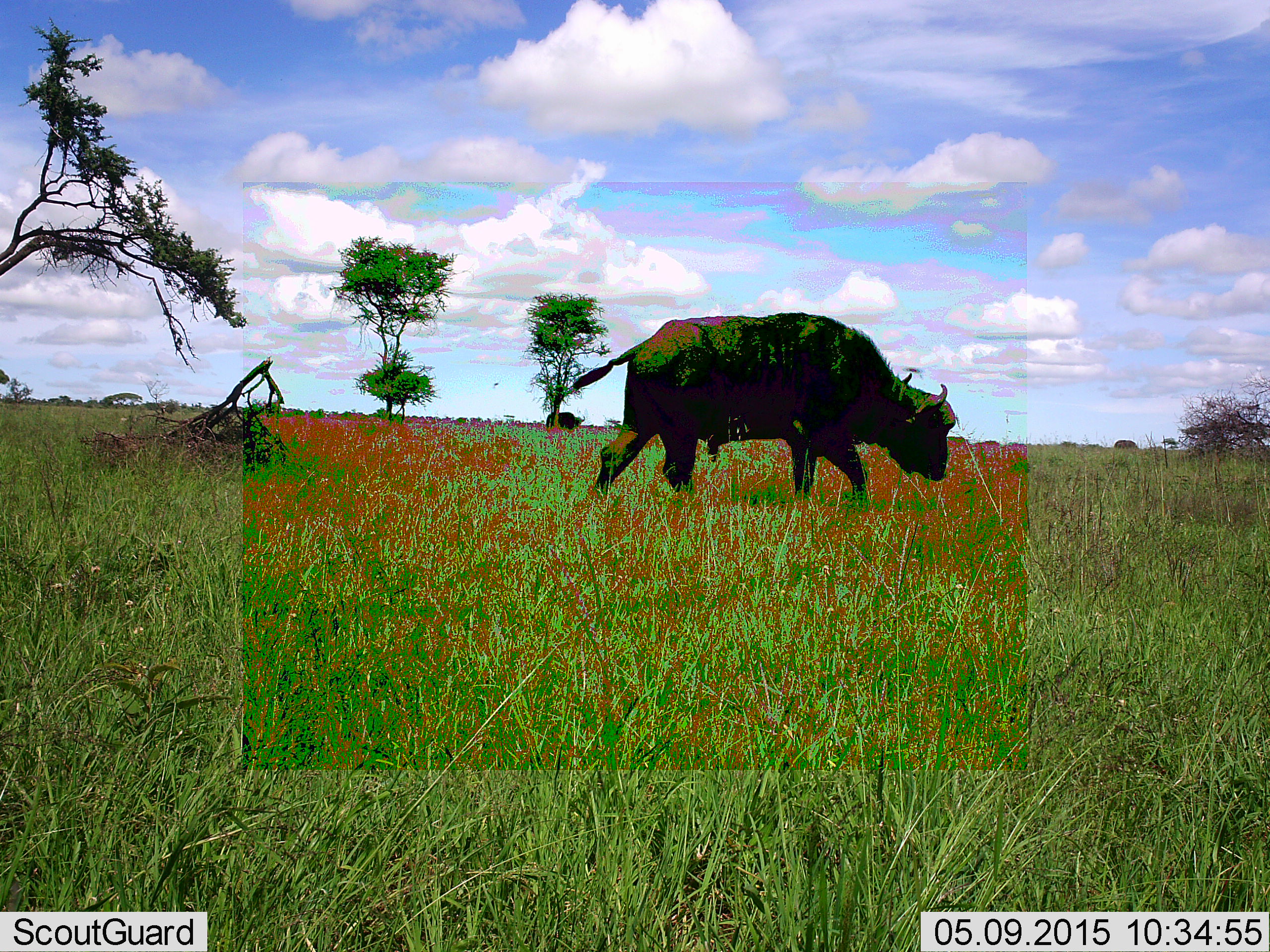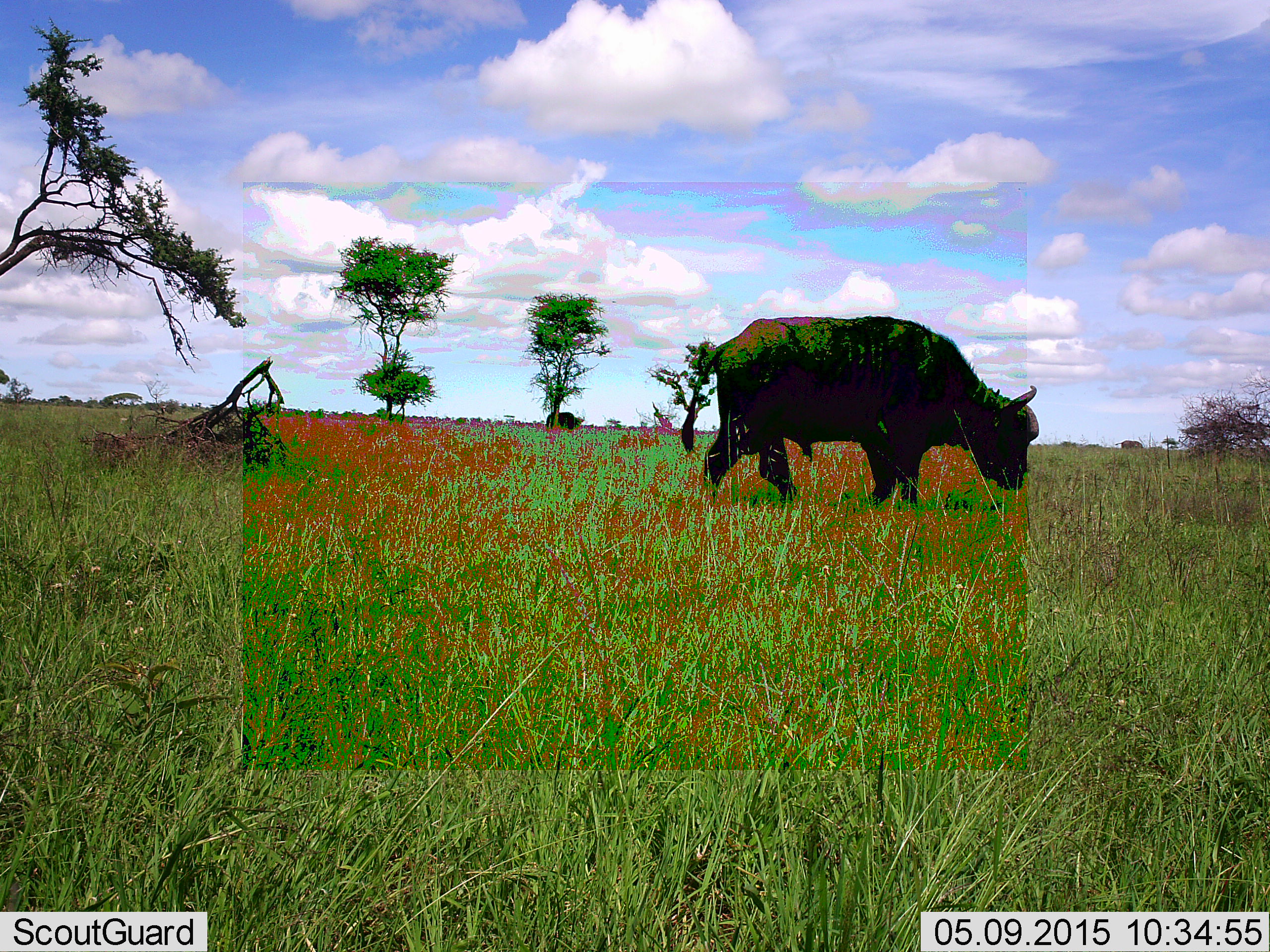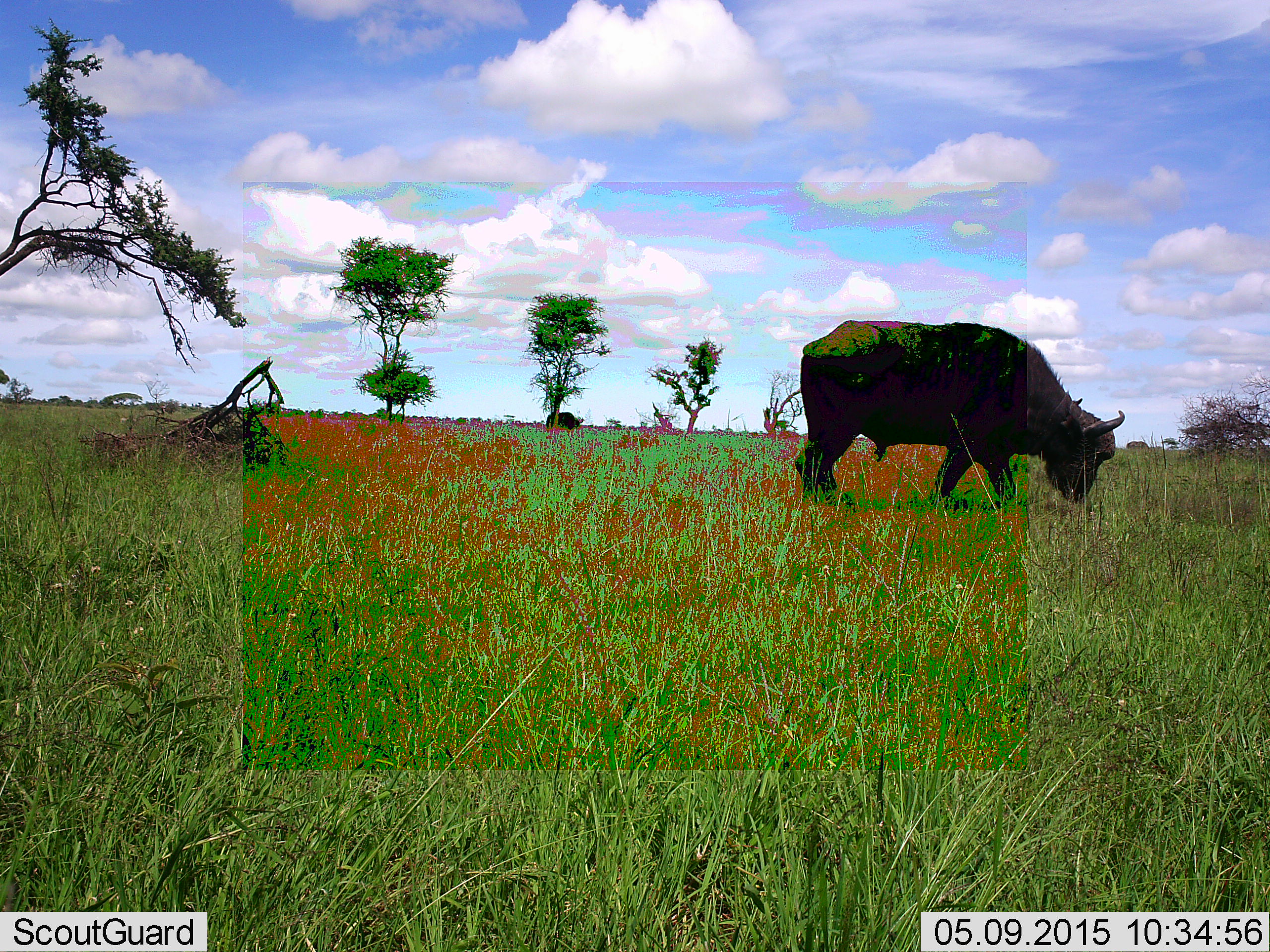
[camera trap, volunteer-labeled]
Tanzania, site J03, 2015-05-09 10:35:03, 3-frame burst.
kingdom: Animalia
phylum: Chordata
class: Mammalia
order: Artiodactyla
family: Bovidae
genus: Syncerus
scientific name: Syncerus caffer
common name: cape buffalo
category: buffalo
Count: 2.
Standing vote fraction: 40%.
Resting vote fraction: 0%.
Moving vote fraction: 70%.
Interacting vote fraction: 0%.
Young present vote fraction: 0%.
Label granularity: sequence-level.